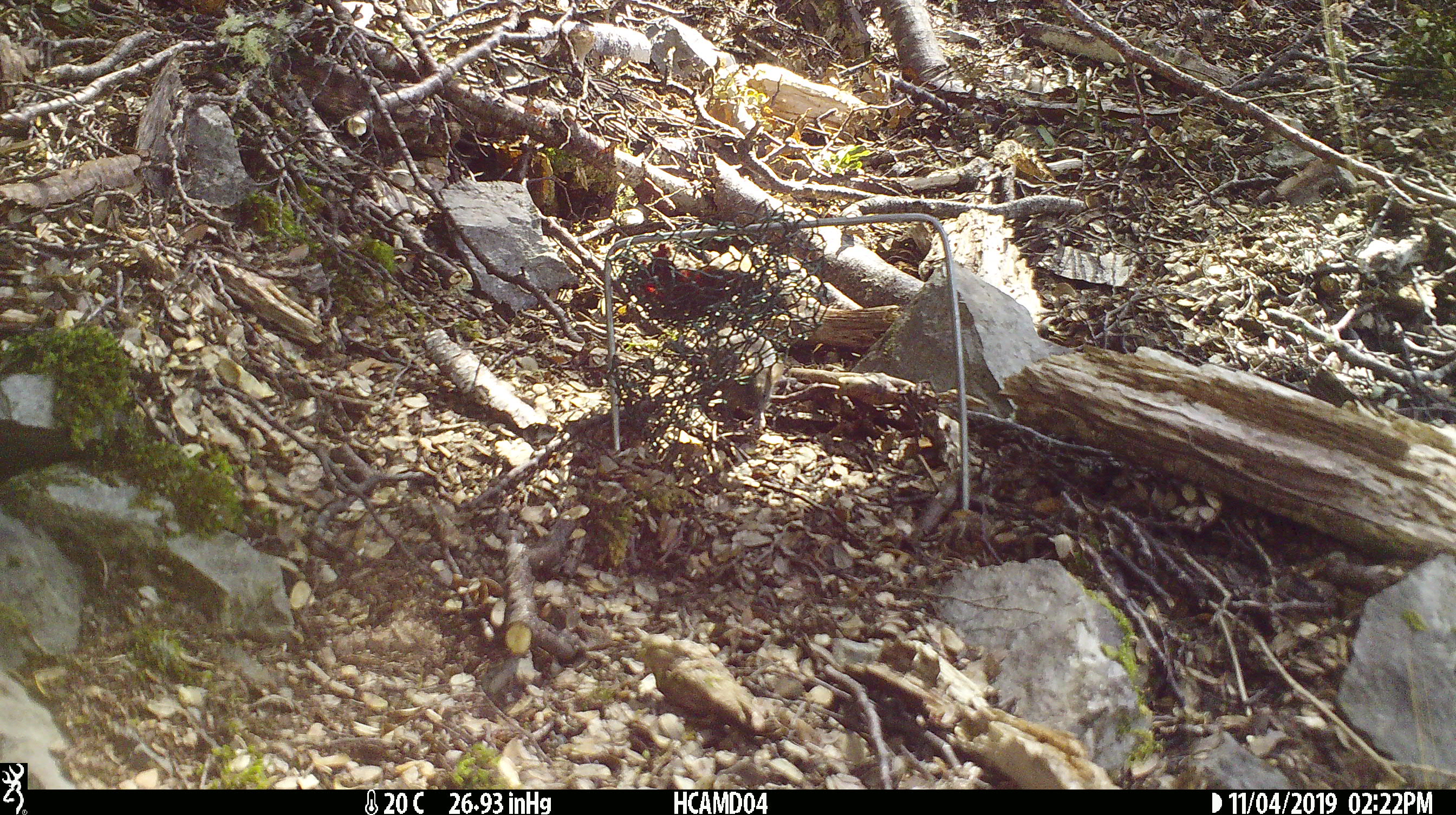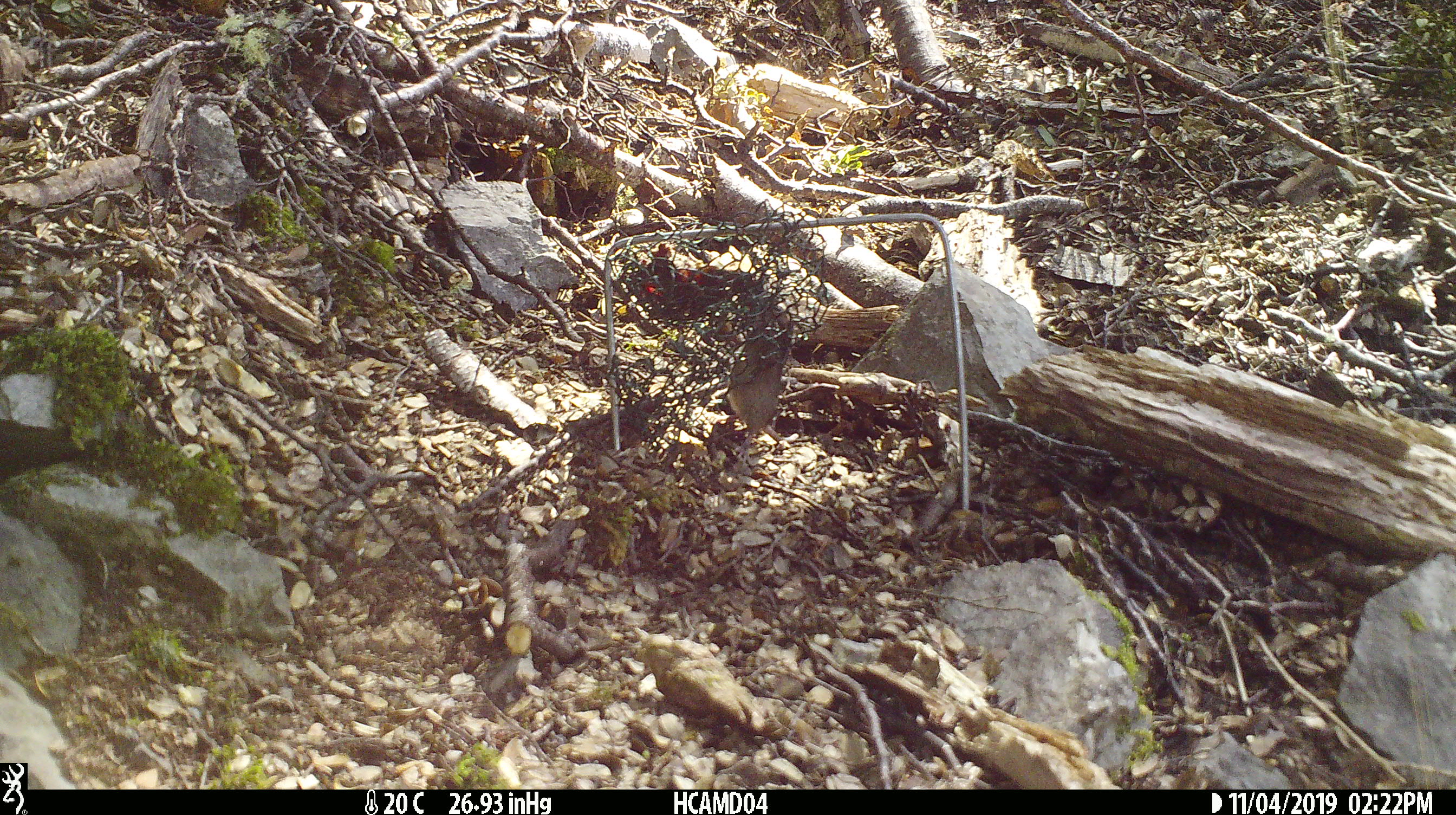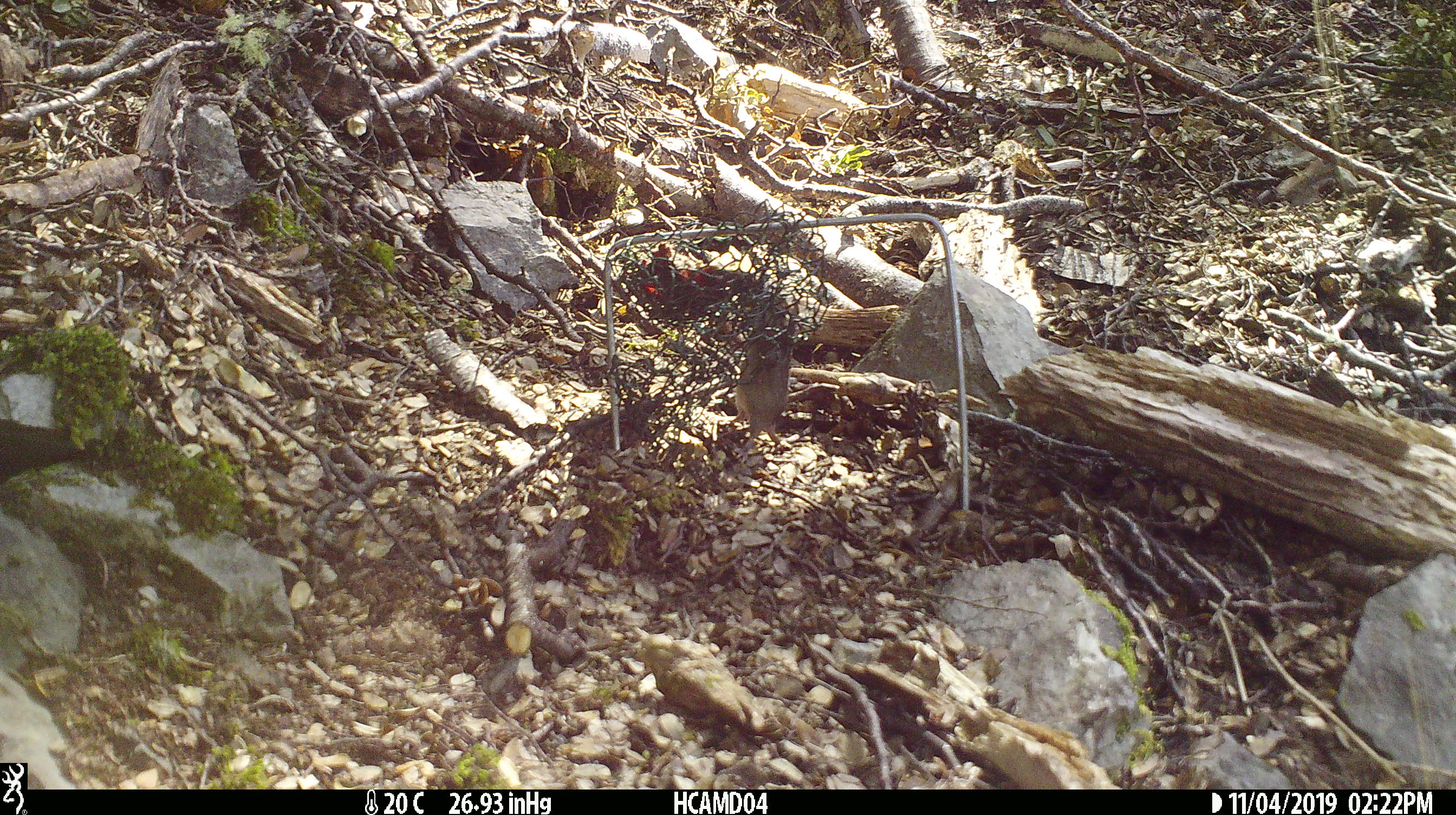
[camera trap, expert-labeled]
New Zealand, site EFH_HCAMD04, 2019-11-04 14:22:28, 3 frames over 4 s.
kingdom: Animalia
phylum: Chordata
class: Mammalia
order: Rodentia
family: Muridae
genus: Mus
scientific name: Mus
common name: mouse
Mouse (Mus).